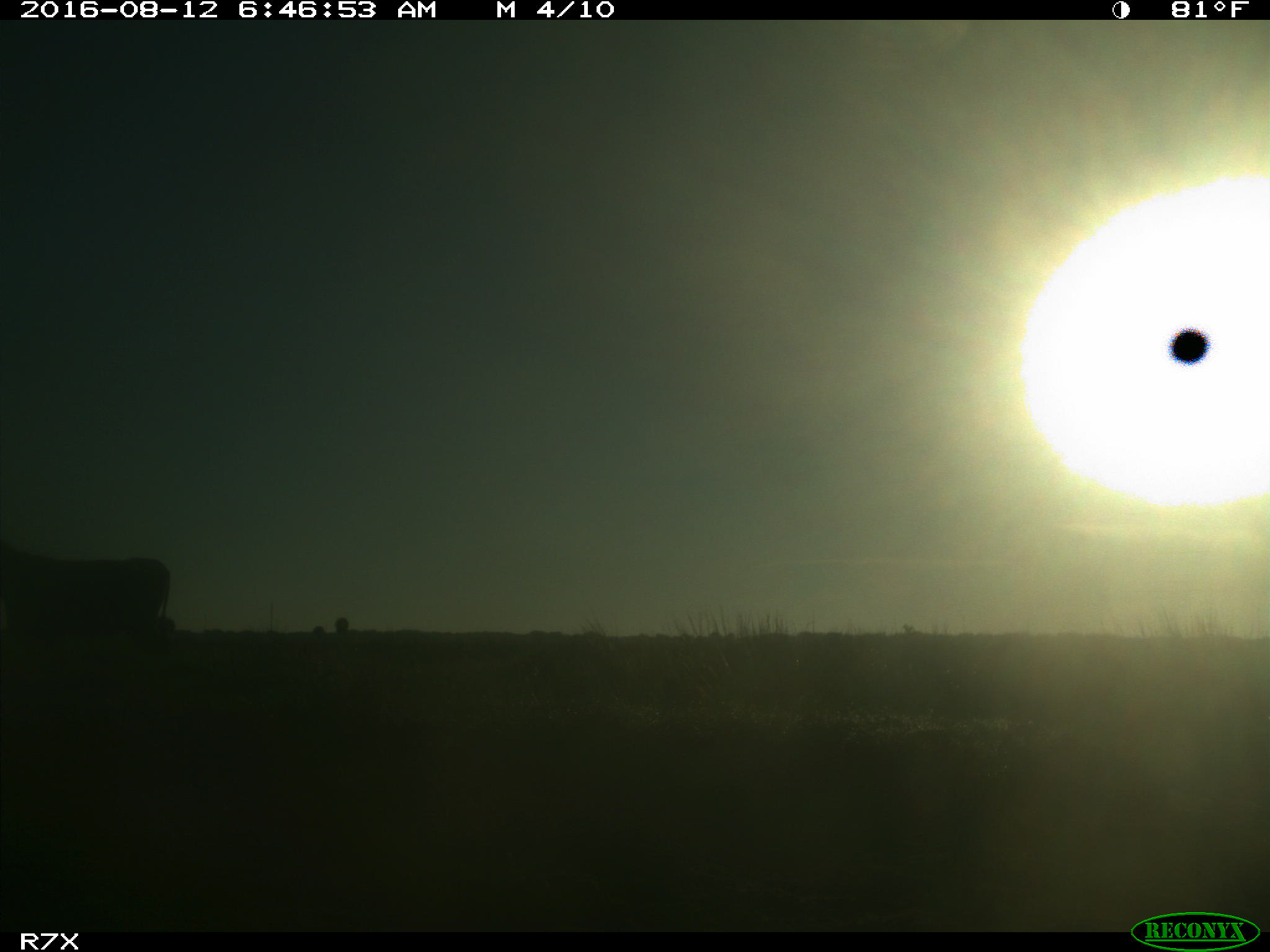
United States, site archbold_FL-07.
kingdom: Animalia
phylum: Chordata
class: Mammalia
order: Artiodactyla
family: Bovidae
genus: Bos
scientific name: Bos taurus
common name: domestic cow